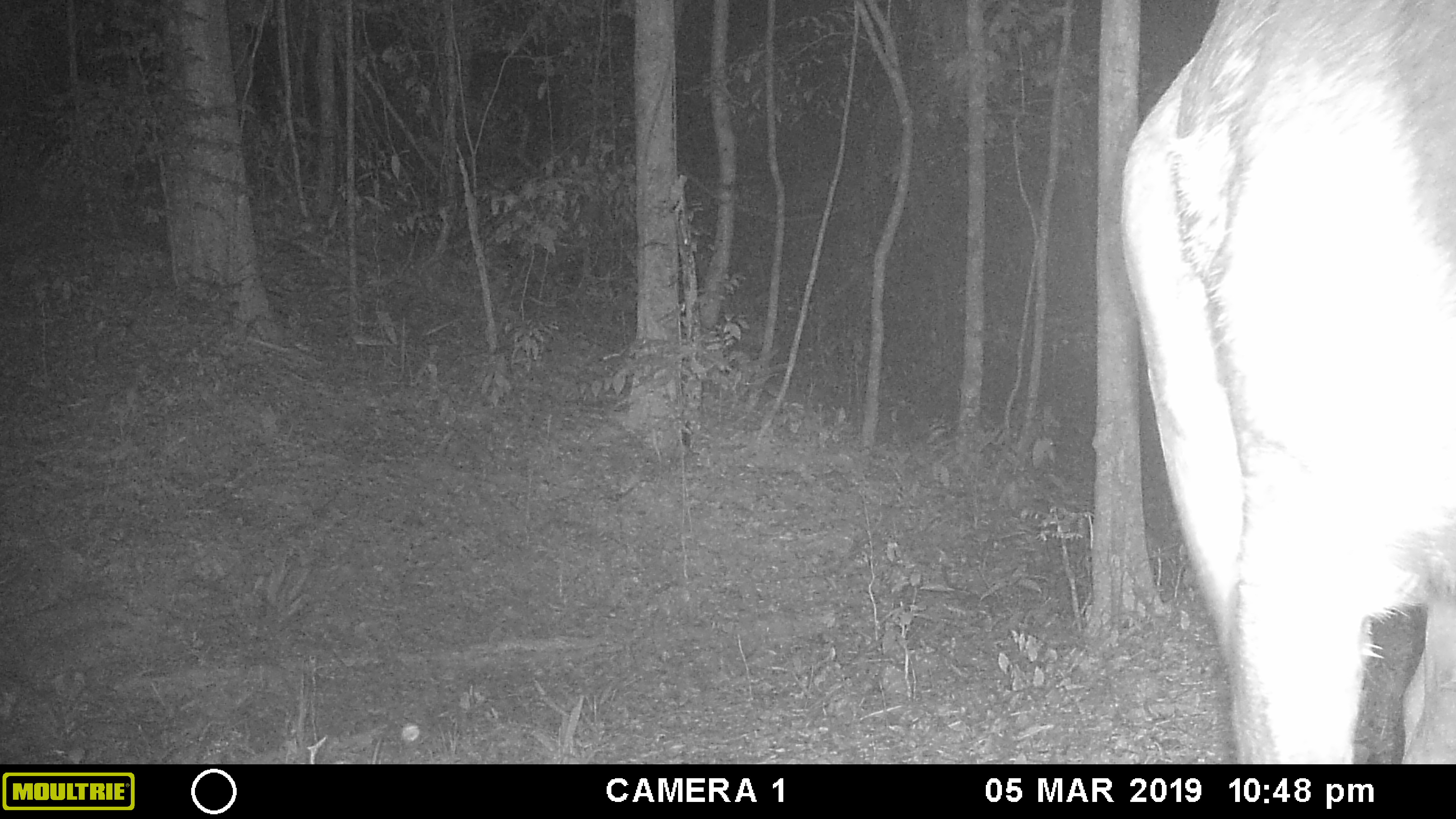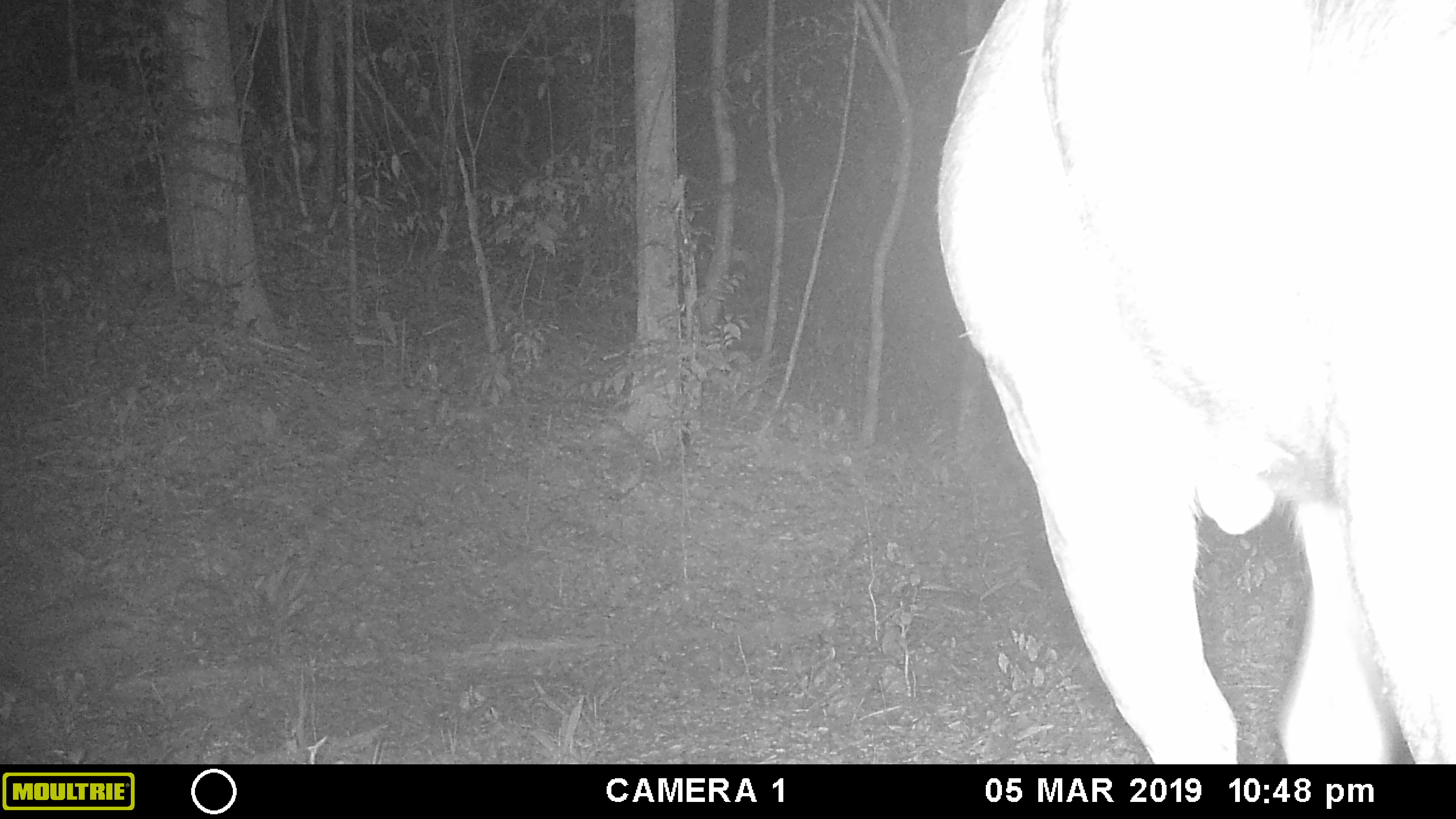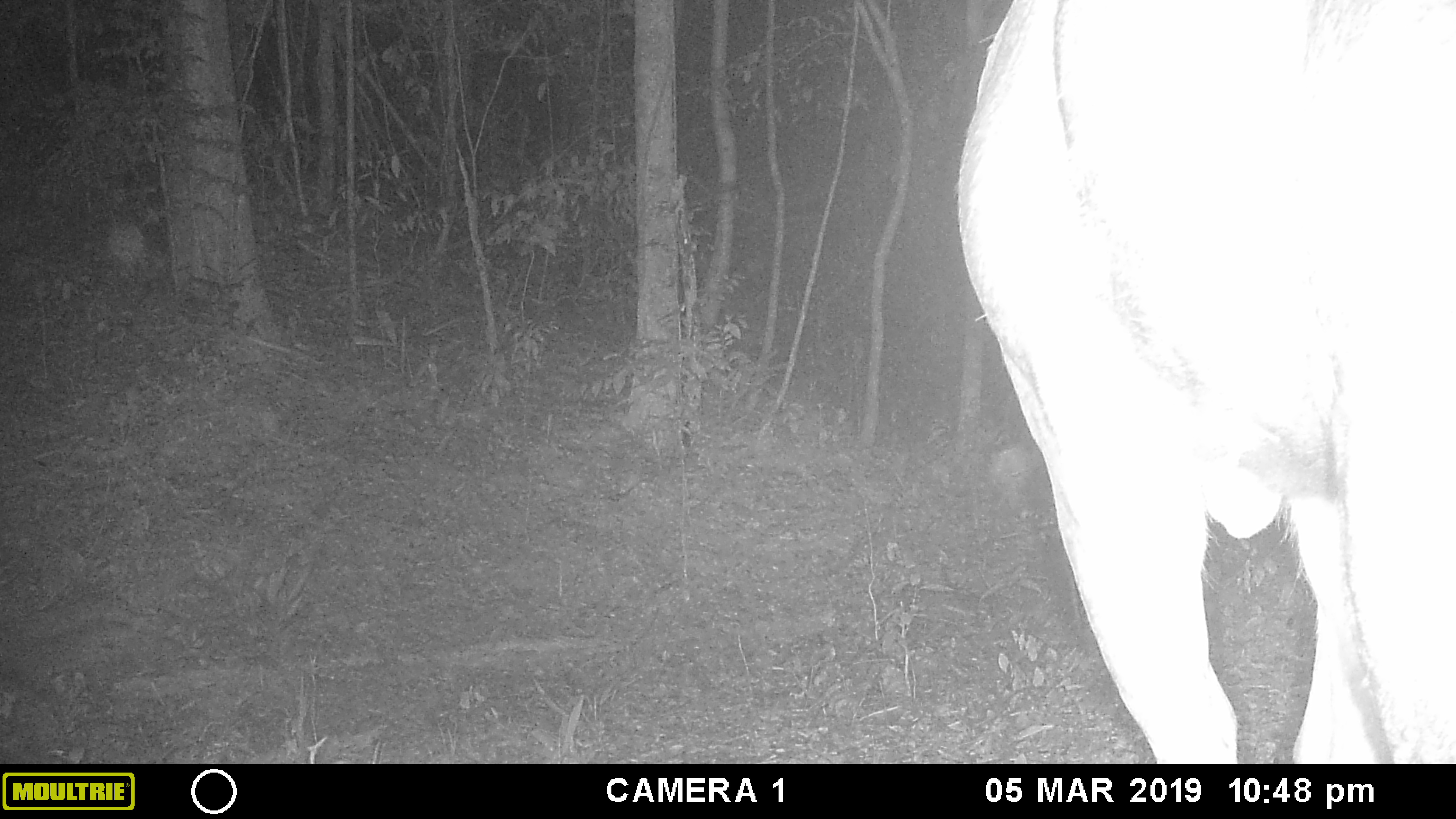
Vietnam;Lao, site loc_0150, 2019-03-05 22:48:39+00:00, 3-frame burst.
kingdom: Animalia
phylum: Chordata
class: Mammalia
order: Artiodactyla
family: Cervidae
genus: Rusa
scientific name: Rusa unicolor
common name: sambar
Sambar (Rusa unicolor). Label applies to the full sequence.